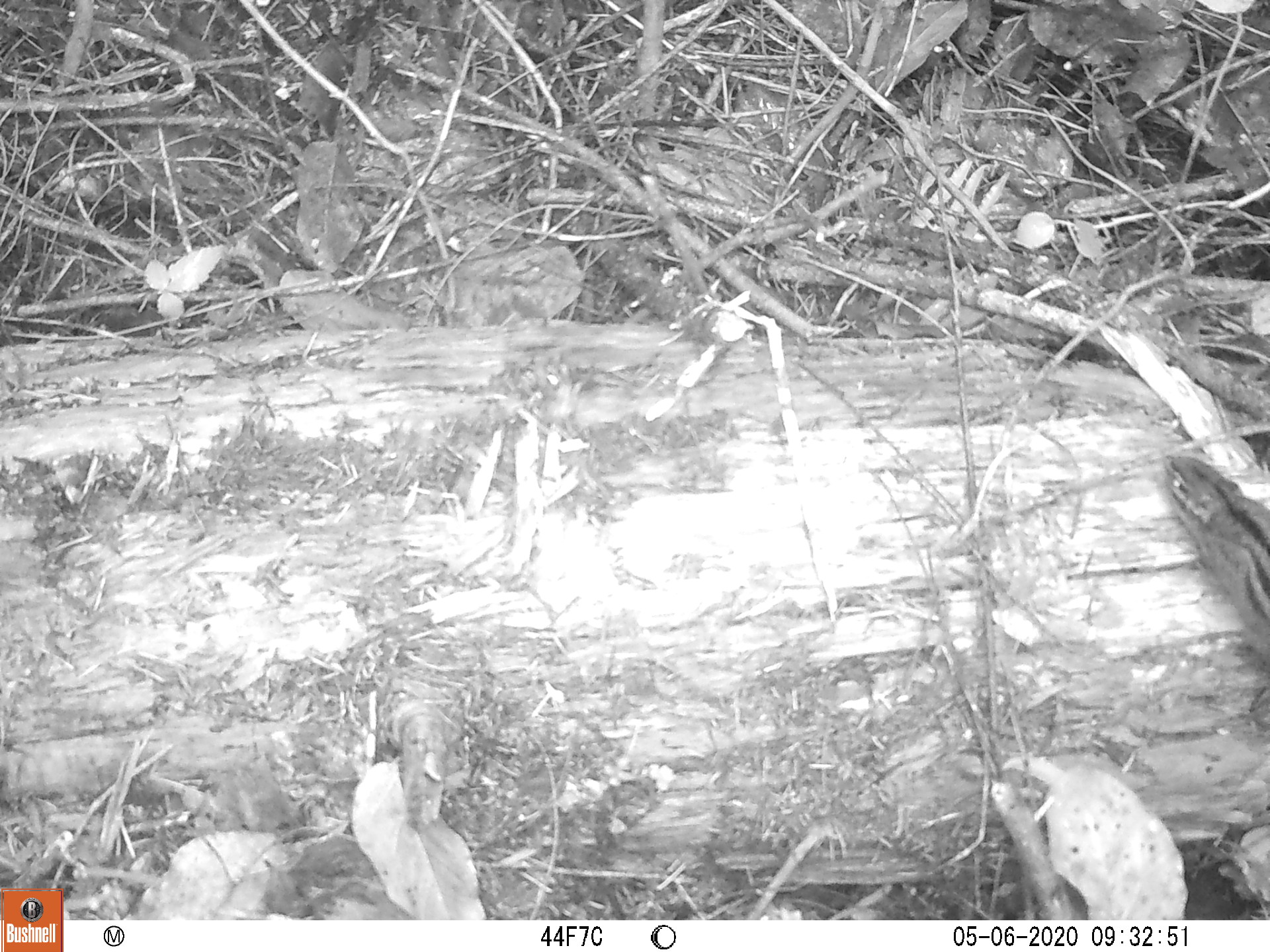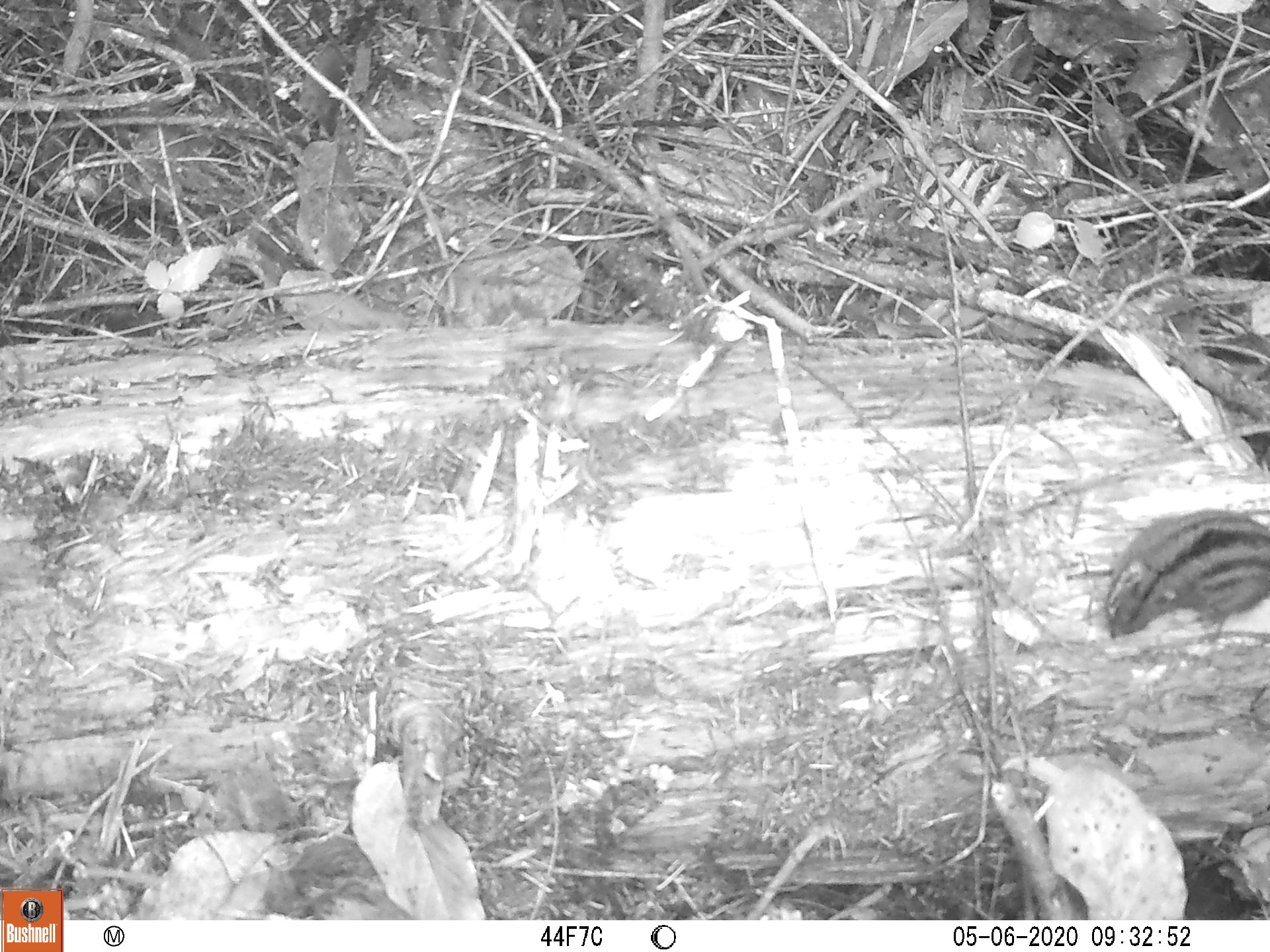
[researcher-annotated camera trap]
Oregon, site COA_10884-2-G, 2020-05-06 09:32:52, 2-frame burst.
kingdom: Animalia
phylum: Chordata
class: Mammalia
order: Rodentia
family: Sciuridae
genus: Neotamias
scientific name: Neotamias townsendii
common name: townsend's chipmunk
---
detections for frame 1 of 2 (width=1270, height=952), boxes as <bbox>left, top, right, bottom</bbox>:
townsend's chipmunk: <bbox>1156, 444, 1266, 668</bbox>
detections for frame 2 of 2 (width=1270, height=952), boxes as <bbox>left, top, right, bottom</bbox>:
townsend's chipmunk: <bbox>1096, 494, 1268, 644</bbox>